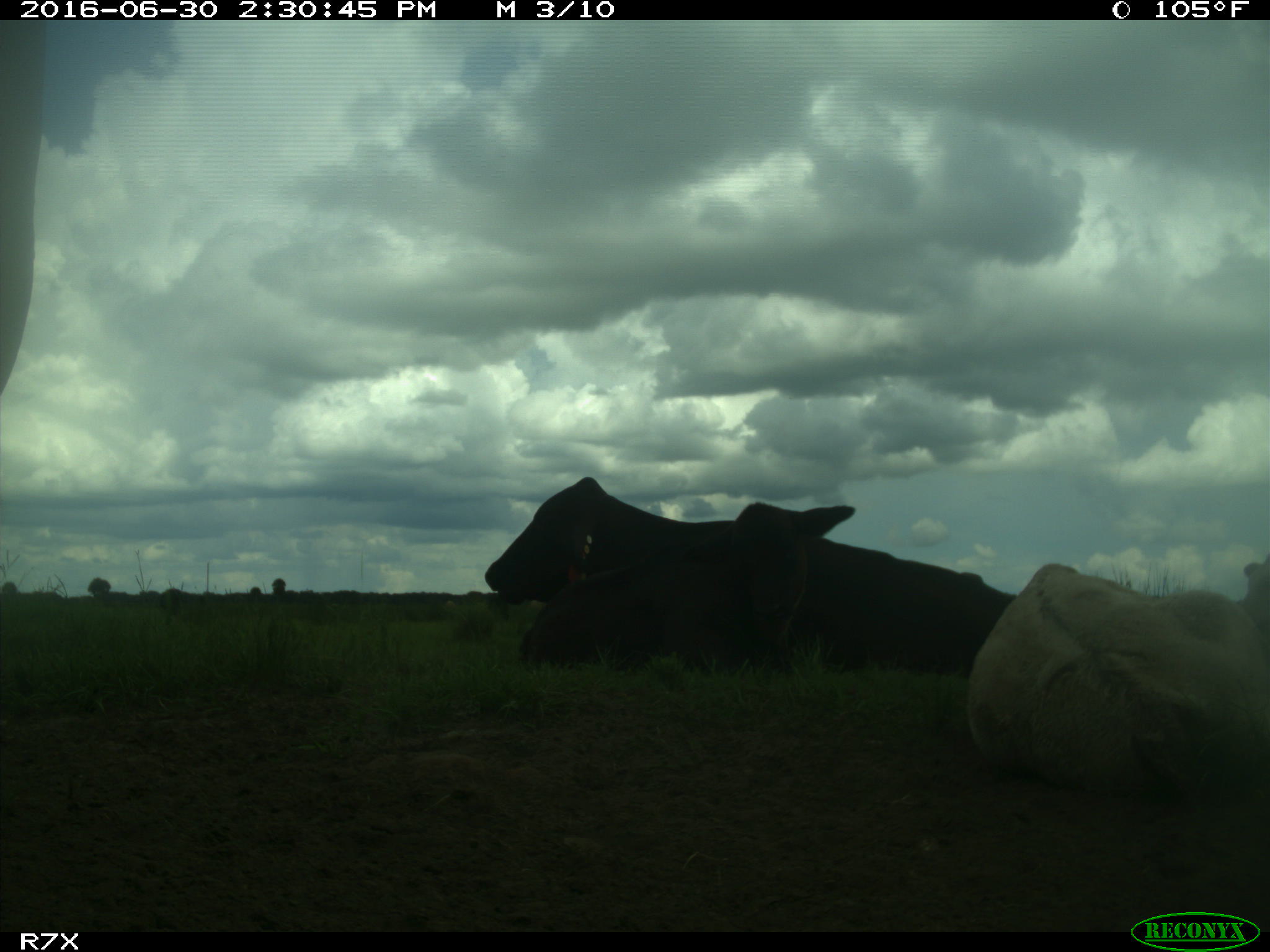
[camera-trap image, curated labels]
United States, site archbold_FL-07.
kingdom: Animalia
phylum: Chordata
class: Mammalia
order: Artiodactyla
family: Bovidae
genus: Bos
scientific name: Bos taurus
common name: domestic cow